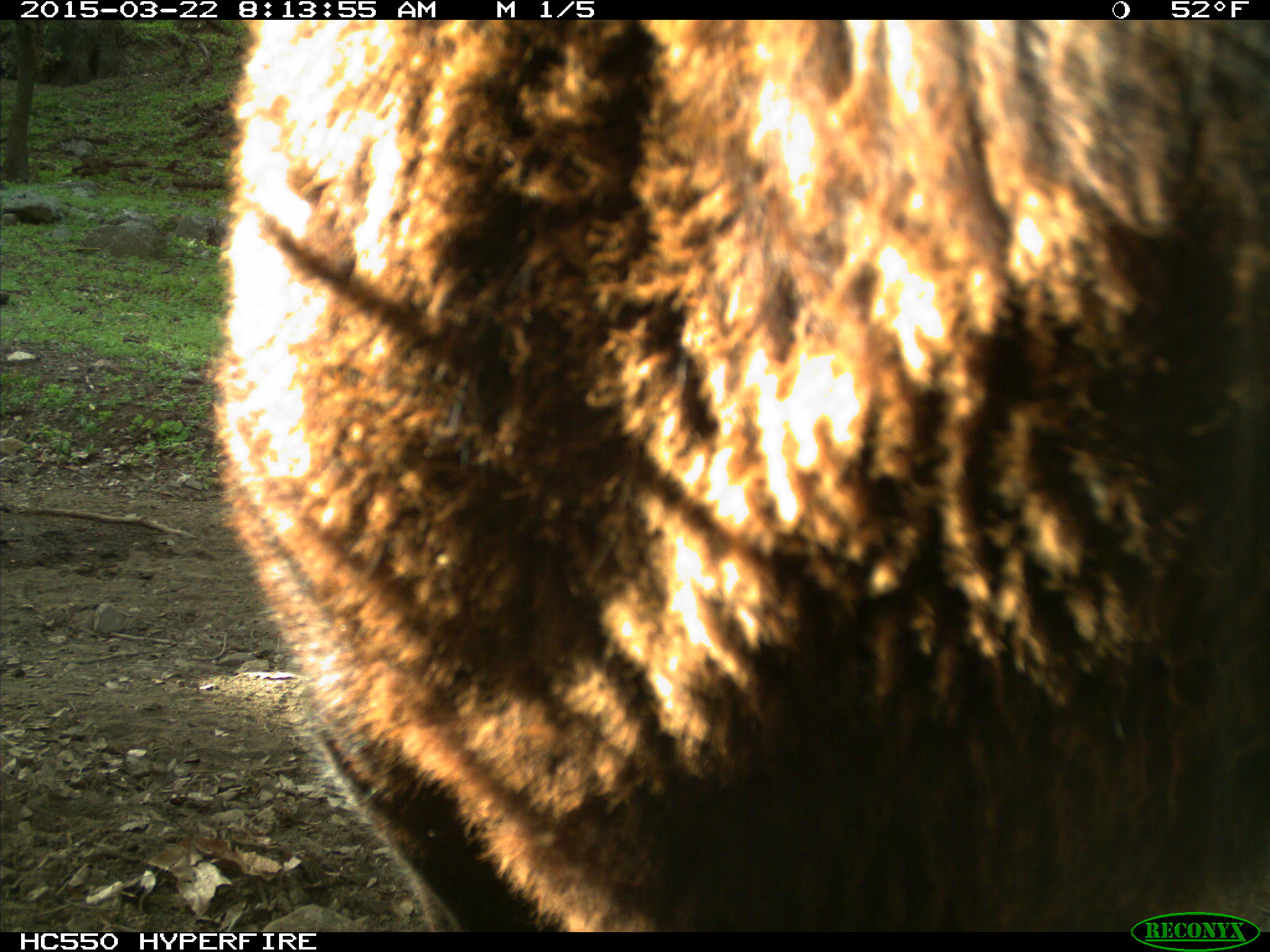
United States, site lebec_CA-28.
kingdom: Animalia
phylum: Chordata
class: Mammalia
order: Artiodactyla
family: Bovidae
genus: Bos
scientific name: Bos taurus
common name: domestic cow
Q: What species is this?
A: Bos taurus (domestic cow).